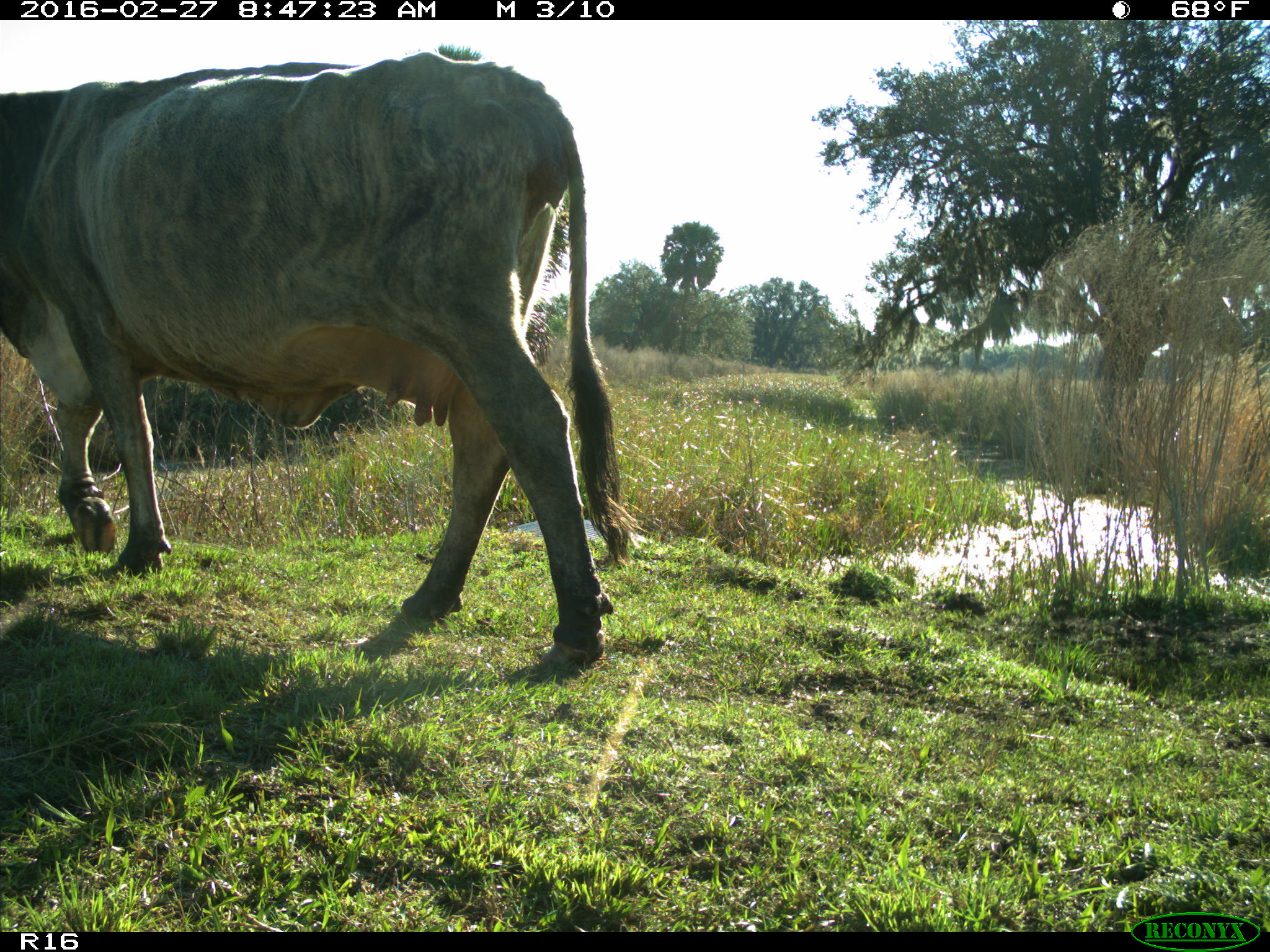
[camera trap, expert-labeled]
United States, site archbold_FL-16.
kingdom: Animalia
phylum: Chordata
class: Mammalia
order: Artiodactyla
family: Bovidae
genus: Bos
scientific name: Bos taurus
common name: domestic cow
Bos taurus (domestic cow).